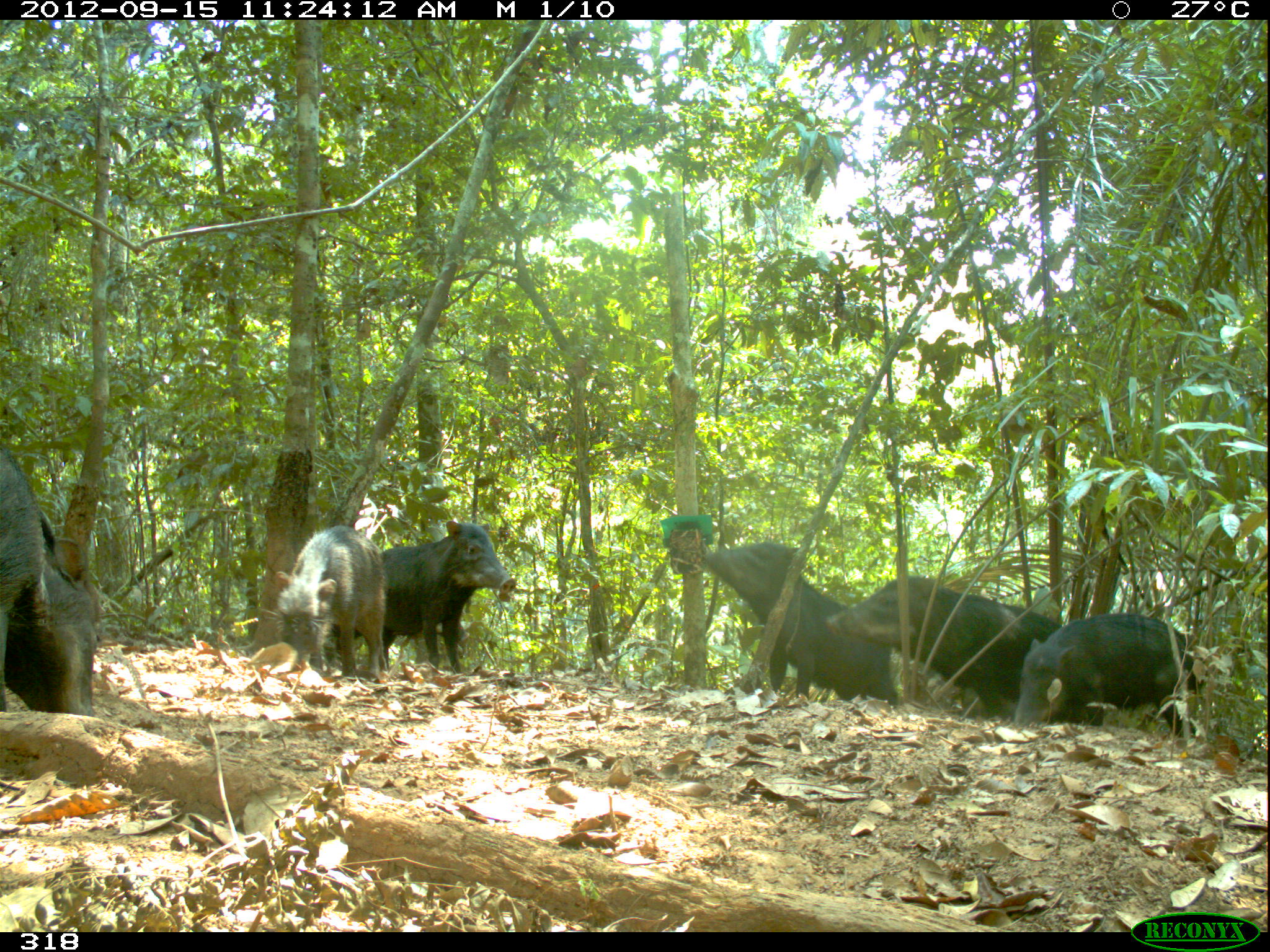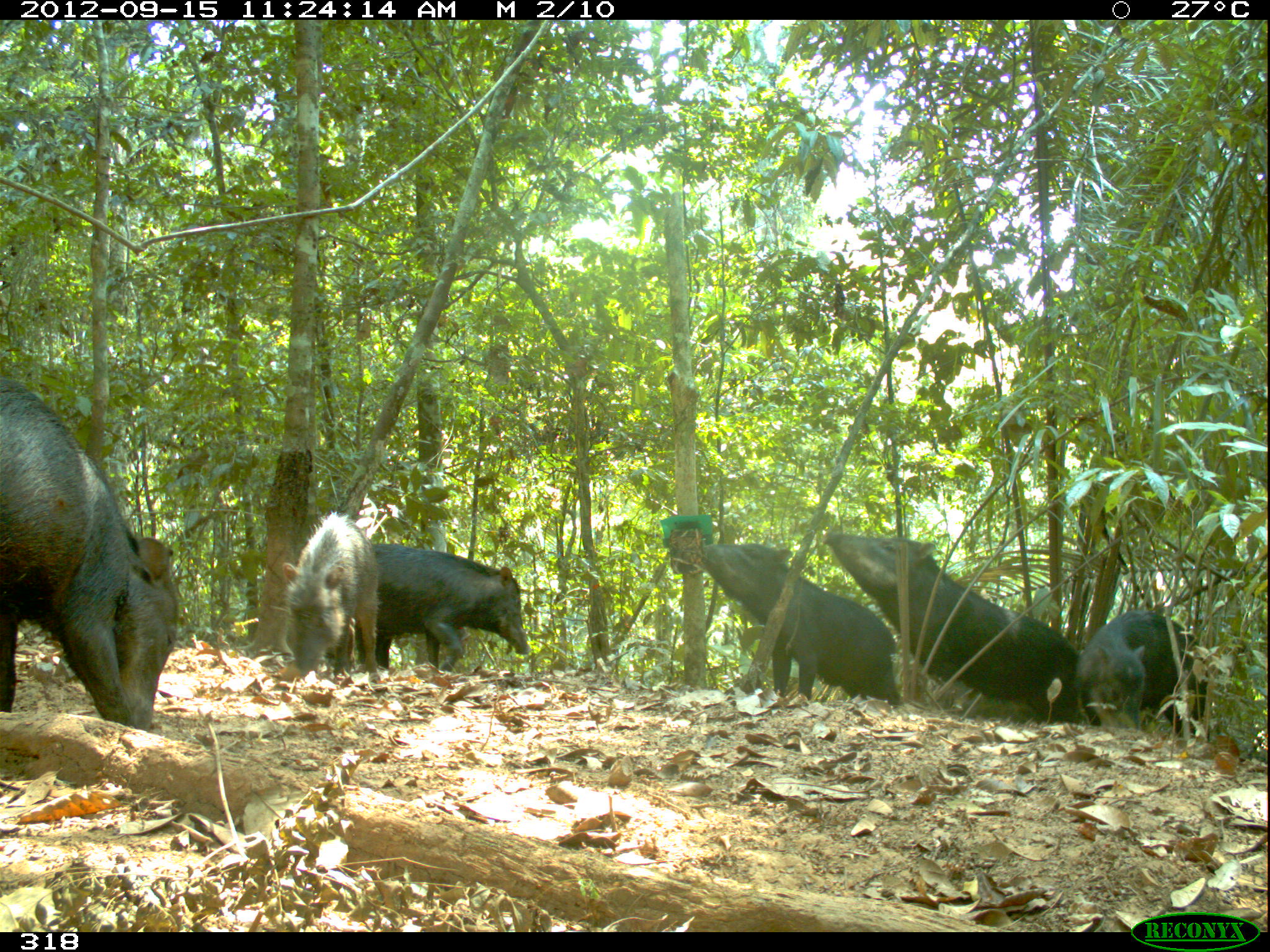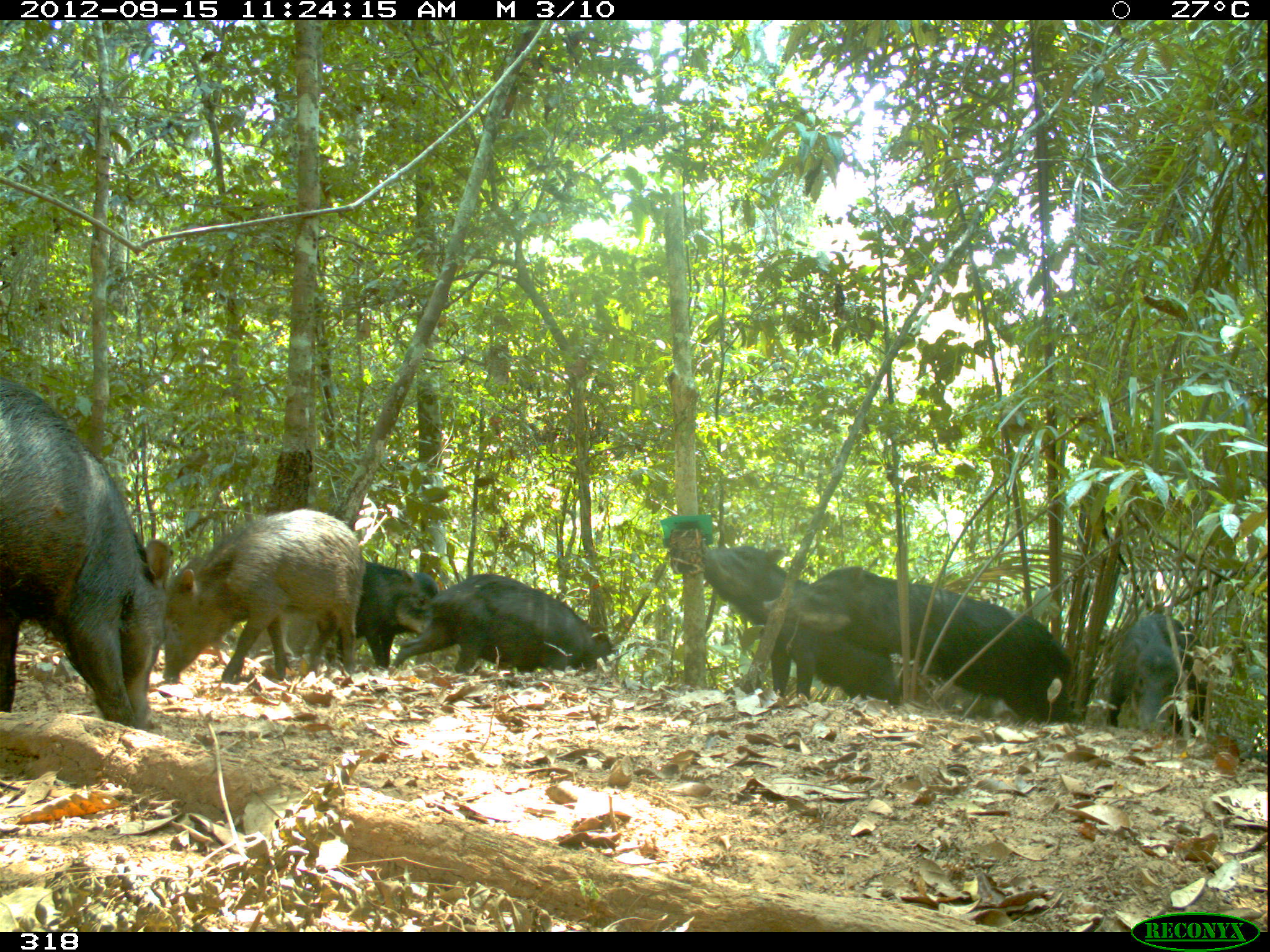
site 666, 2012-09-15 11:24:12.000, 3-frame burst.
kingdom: Animalia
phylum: Chordata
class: Mammalia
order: Artiodactyla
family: Tayassuidae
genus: Tayassu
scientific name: Tayassu pecari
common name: white-lipped peccary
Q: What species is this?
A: Tayassu pecari (white-lipped peccary).